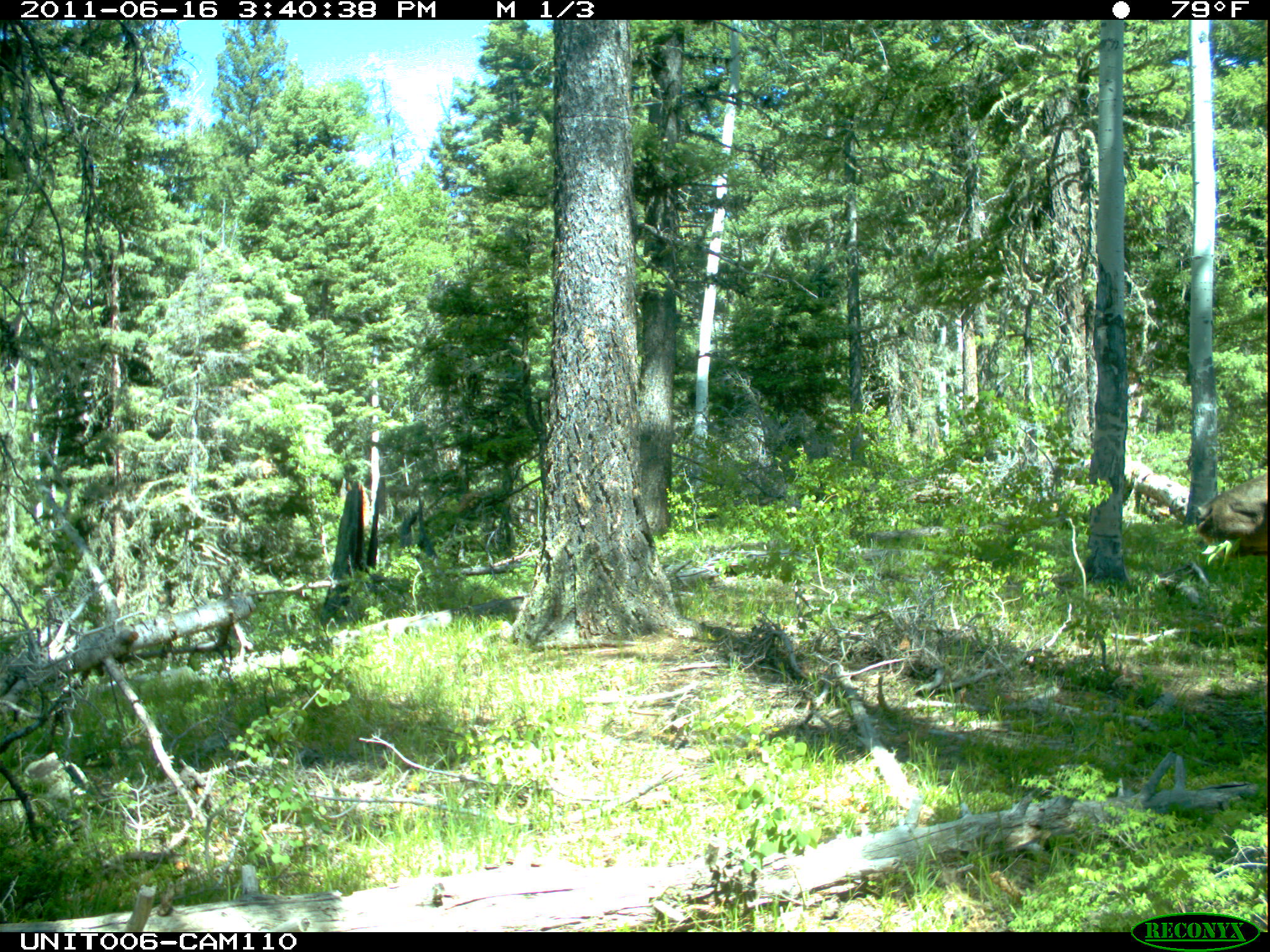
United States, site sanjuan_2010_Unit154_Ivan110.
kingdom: Animalia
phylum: Chordata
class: Mammalia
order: Artiodactyla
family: Cervidae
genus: Cervus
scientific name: Cervus elaphus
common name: red deer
Cervus elaphus (red deer).